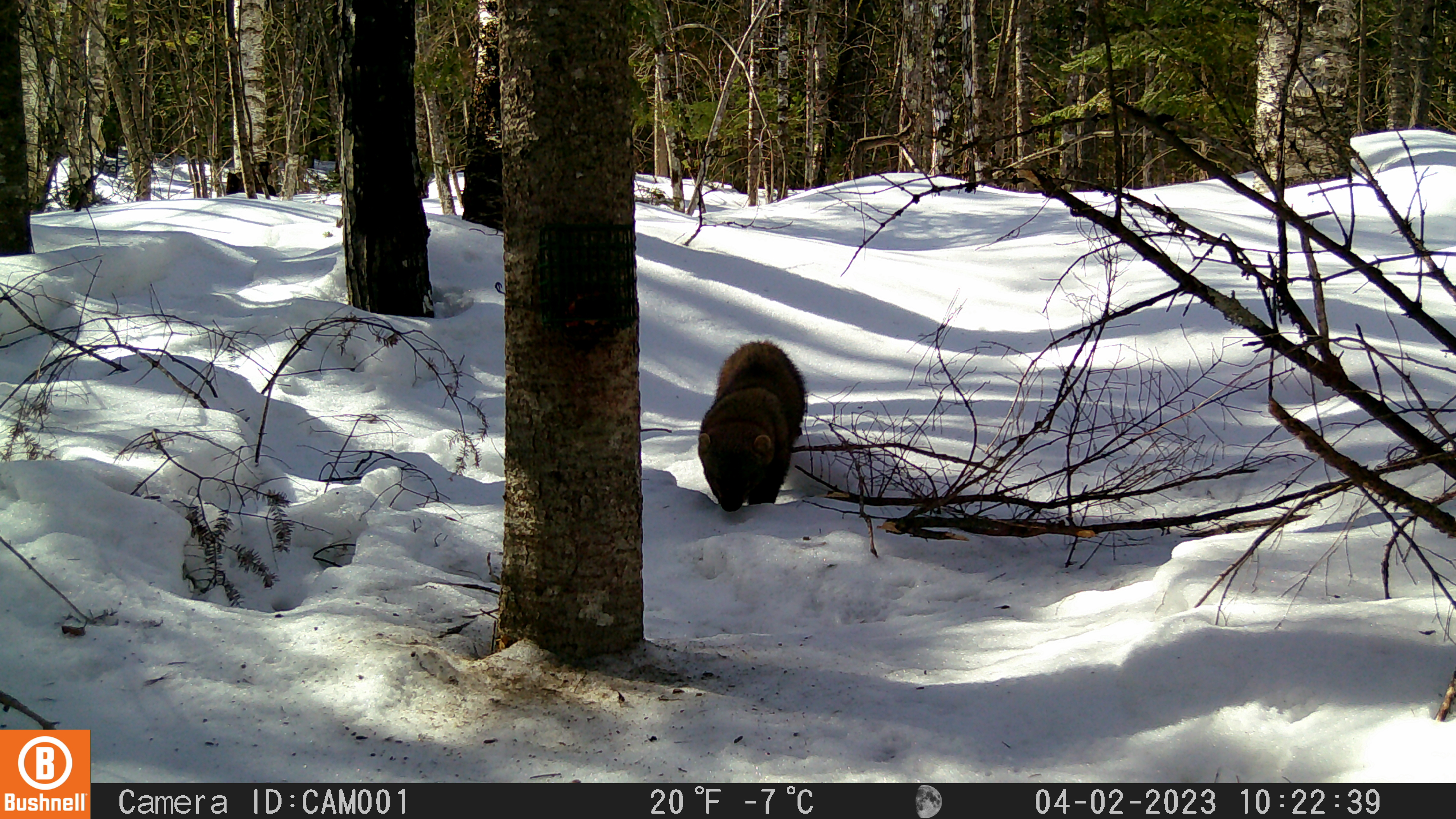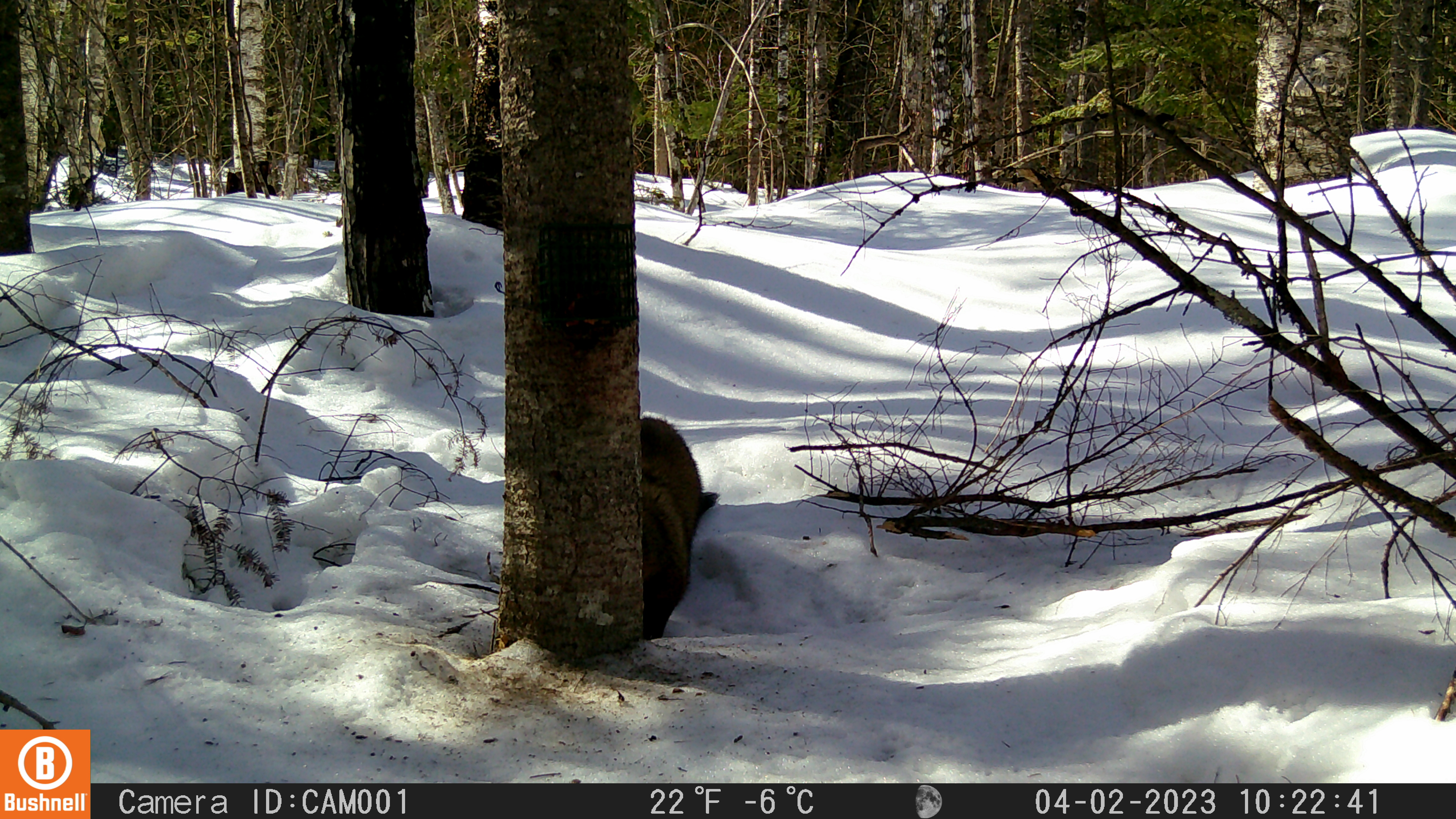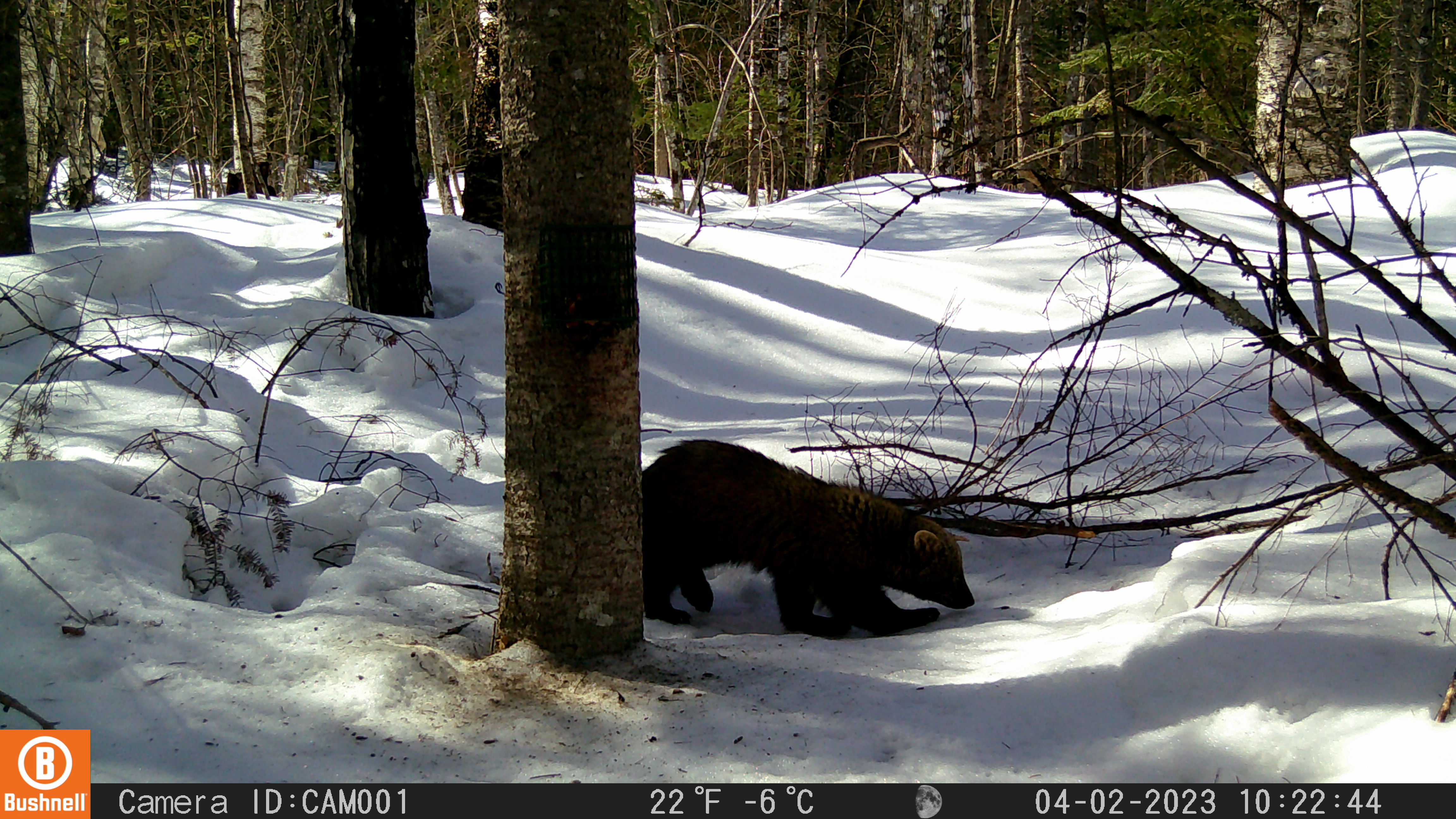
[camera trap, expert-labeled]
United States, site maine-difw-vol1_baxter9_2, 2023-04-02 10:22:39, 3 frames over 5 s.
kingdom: Animalia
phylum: Chordata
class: Mammalia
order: Carnivora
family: Mustelidae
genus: Martes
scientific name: Martes americana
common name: american marten